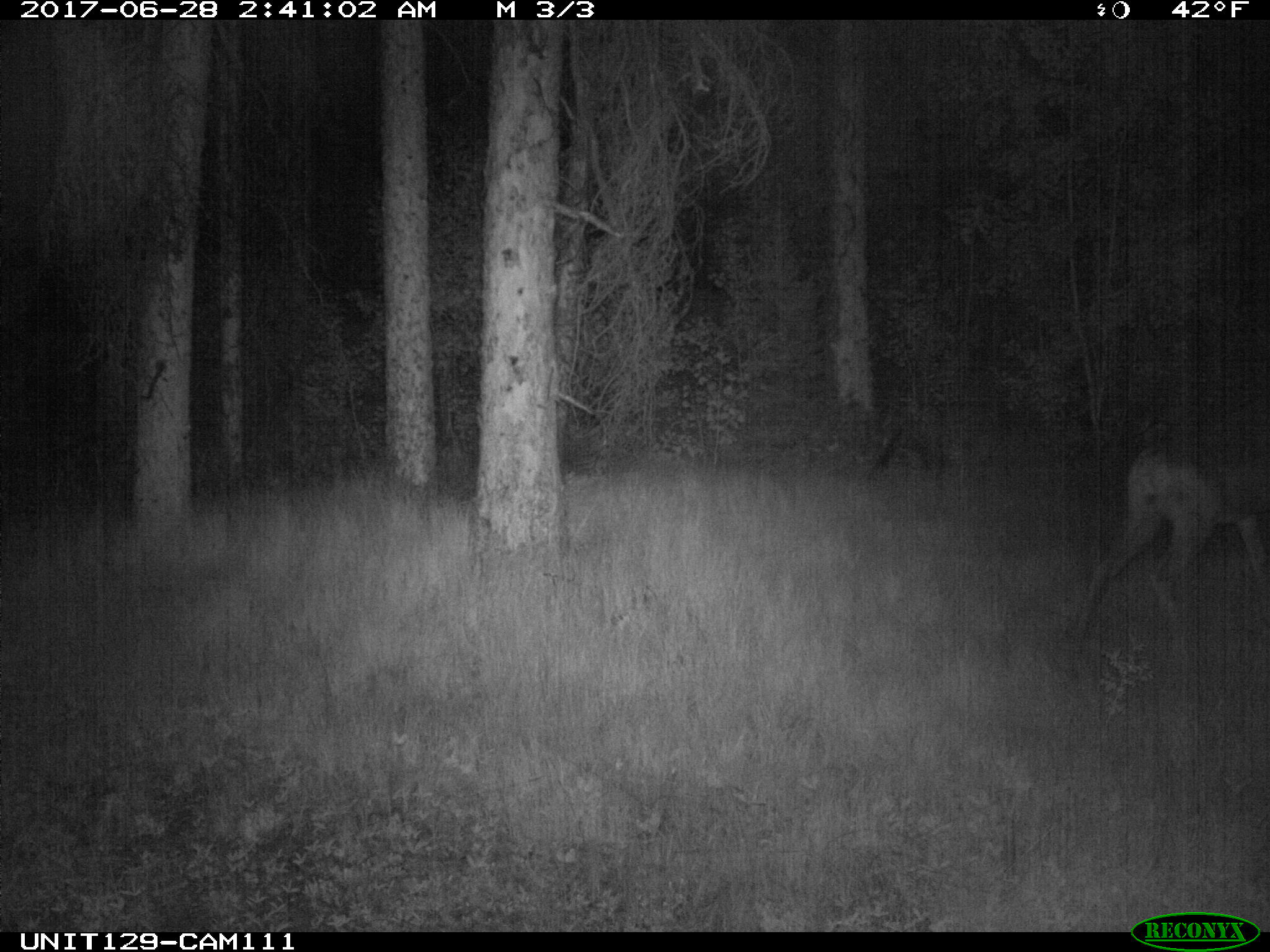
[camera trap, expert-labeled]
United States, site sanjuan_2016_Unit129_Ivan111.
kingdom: Animalia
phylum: Chordata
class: Mammalia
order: Artiodactyla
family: Cervidae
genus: Odocoileus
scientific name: Odocoileus hemionus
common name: mule deer